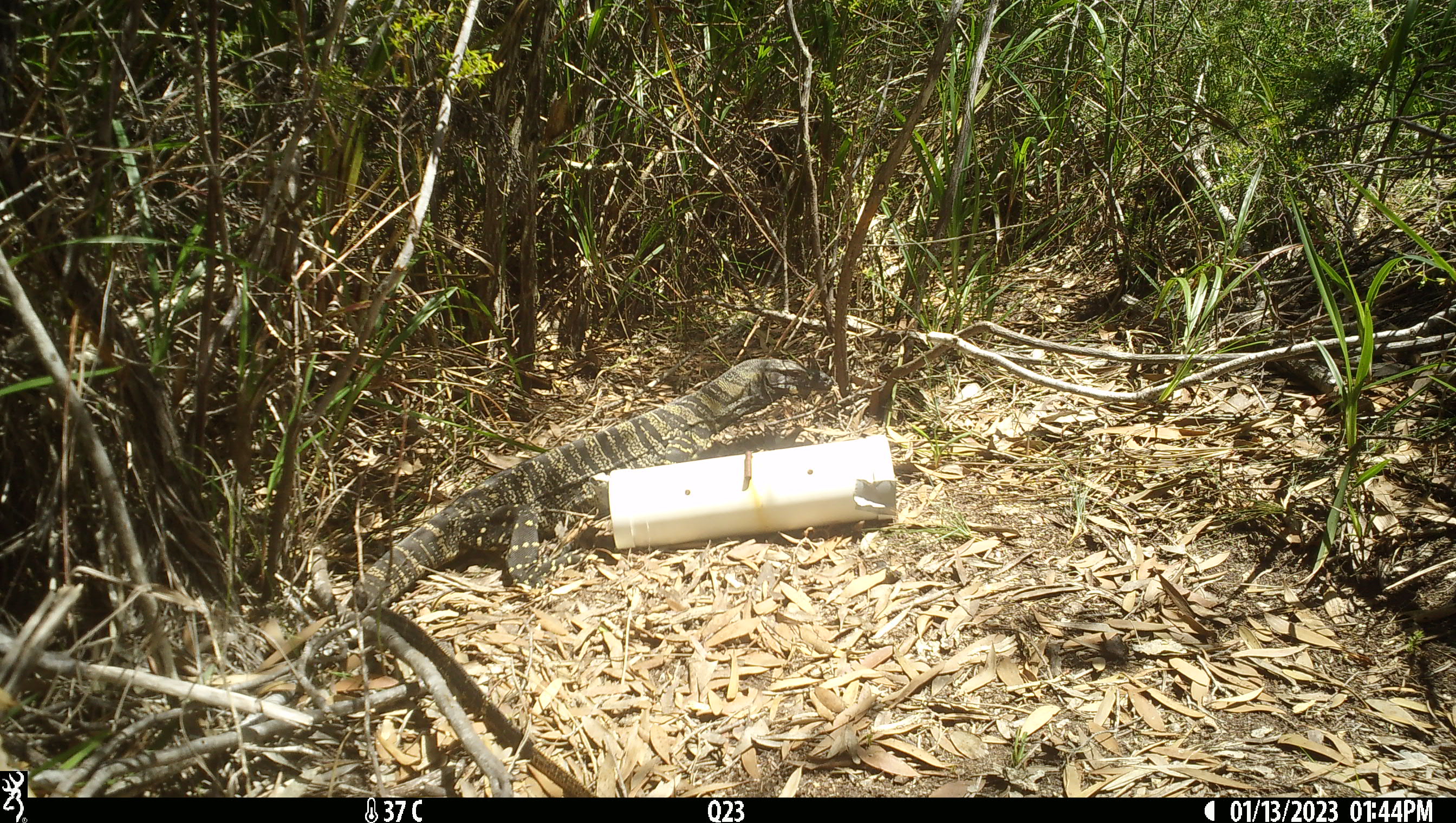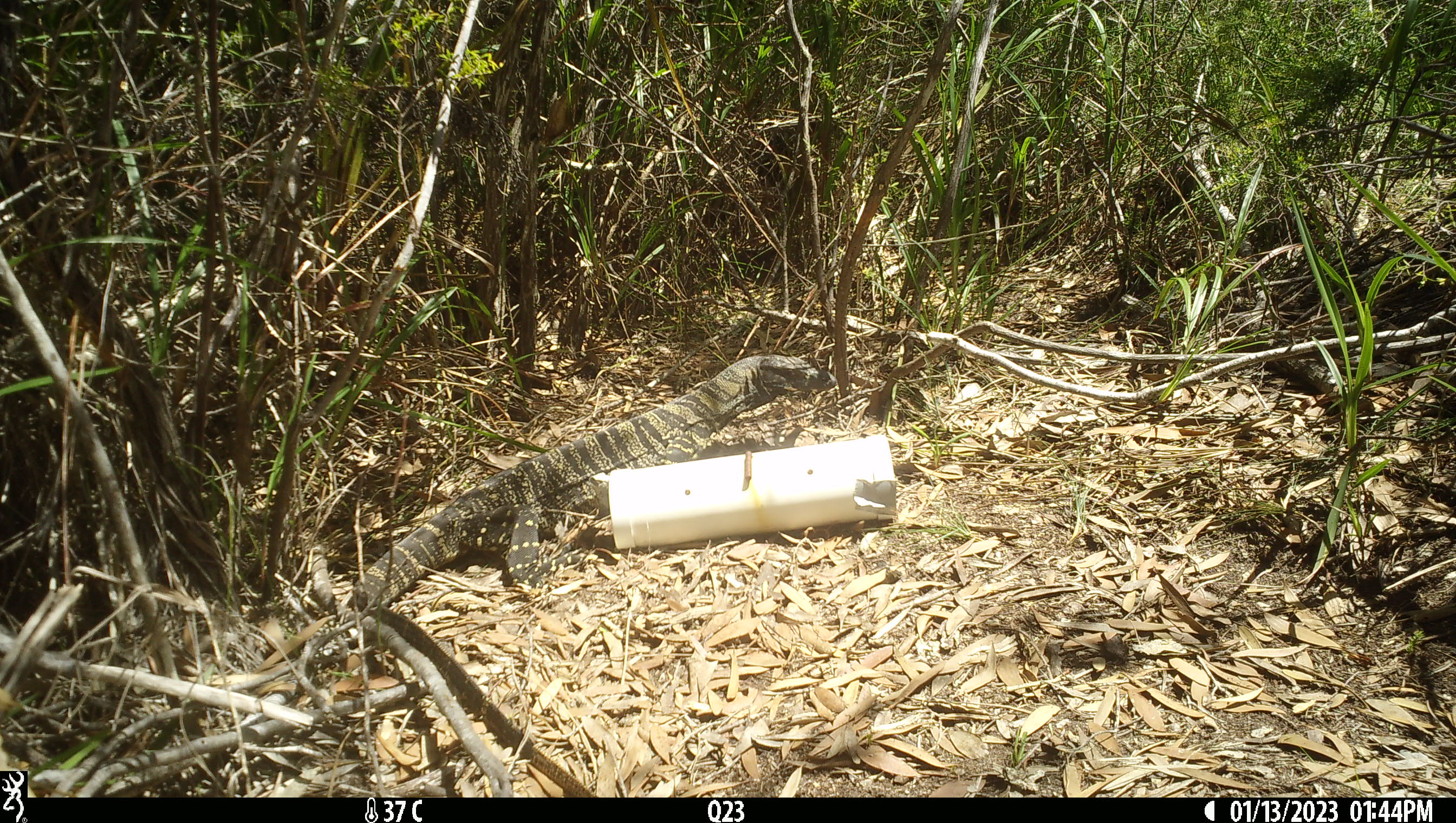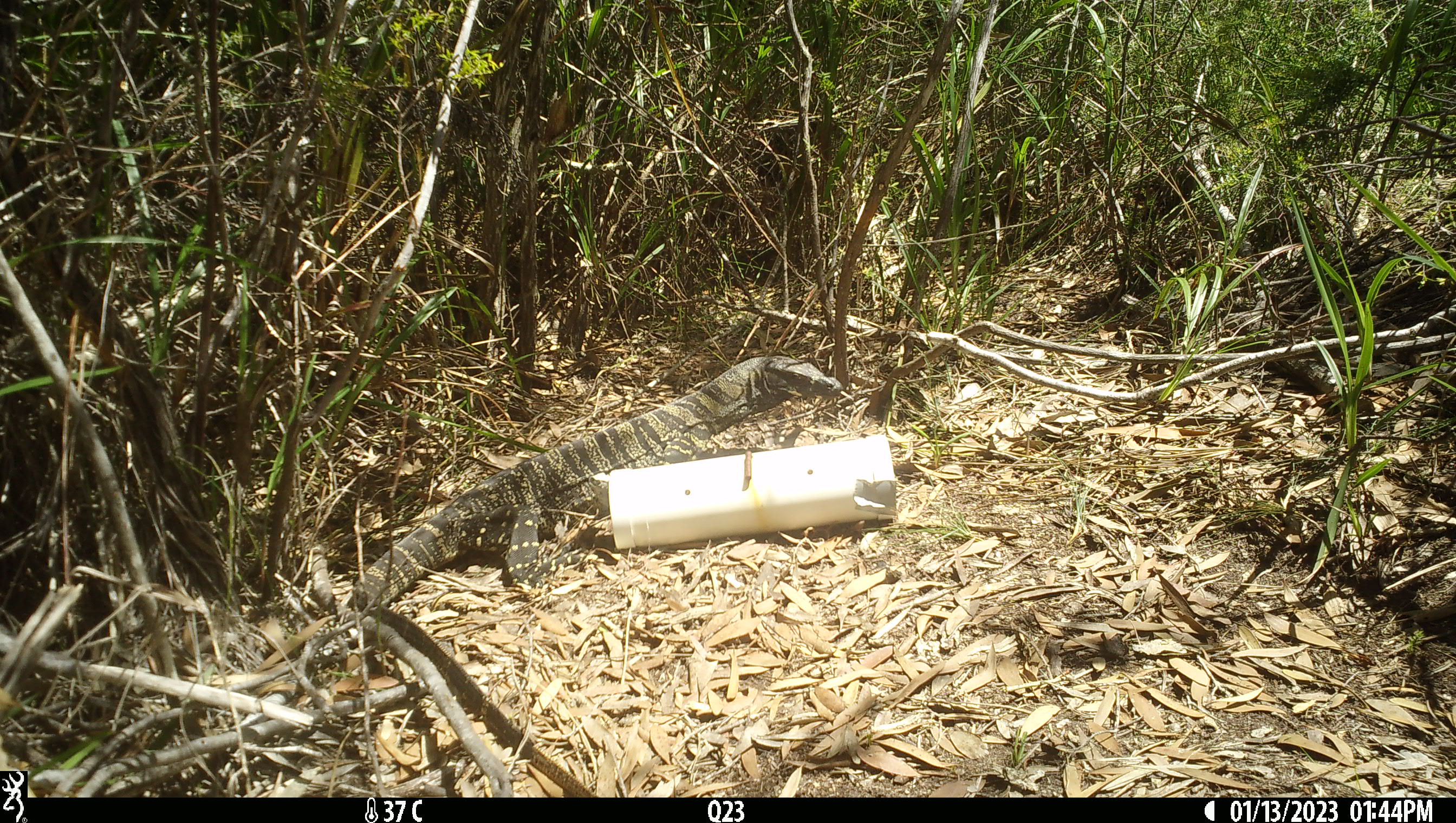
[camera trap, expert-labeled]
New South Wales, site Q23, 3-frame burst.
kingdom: Animalia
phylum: Chordata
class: Reptilia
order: Squamata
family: Varanidae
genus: Varanus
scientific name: Varanus varius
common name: lace monitor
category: goanna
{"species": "goanna (lace monitor) (Varanus varius)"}